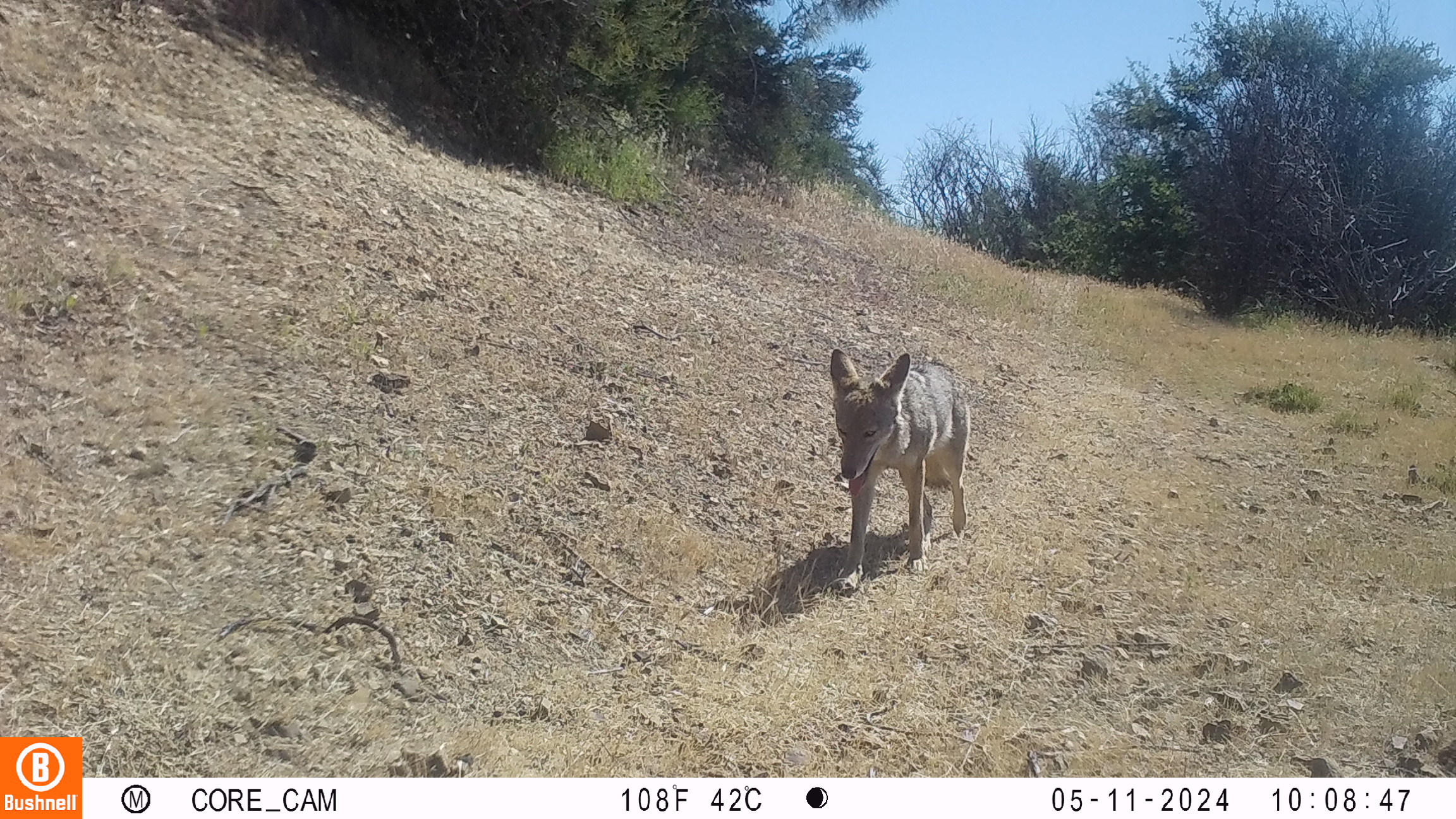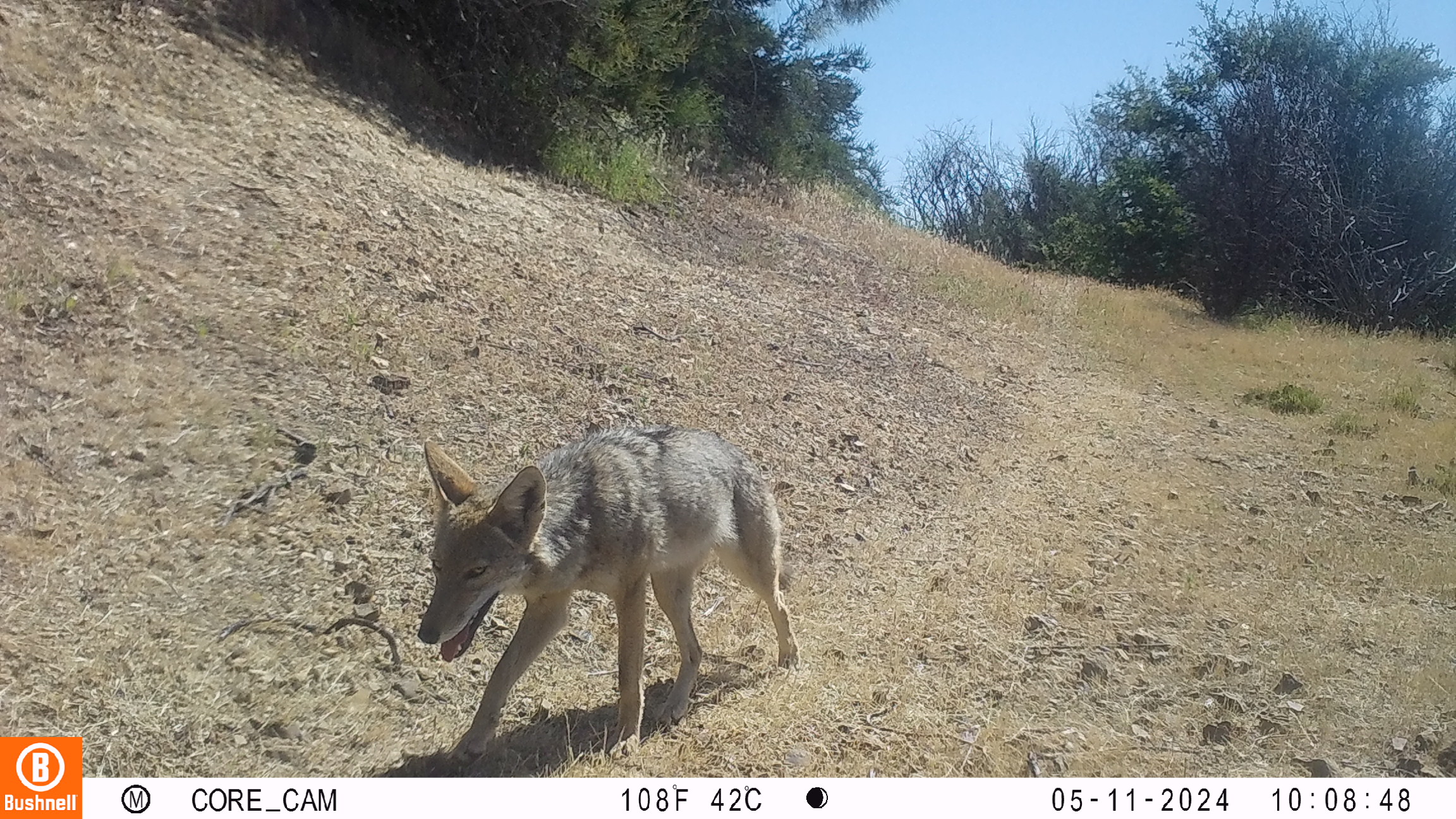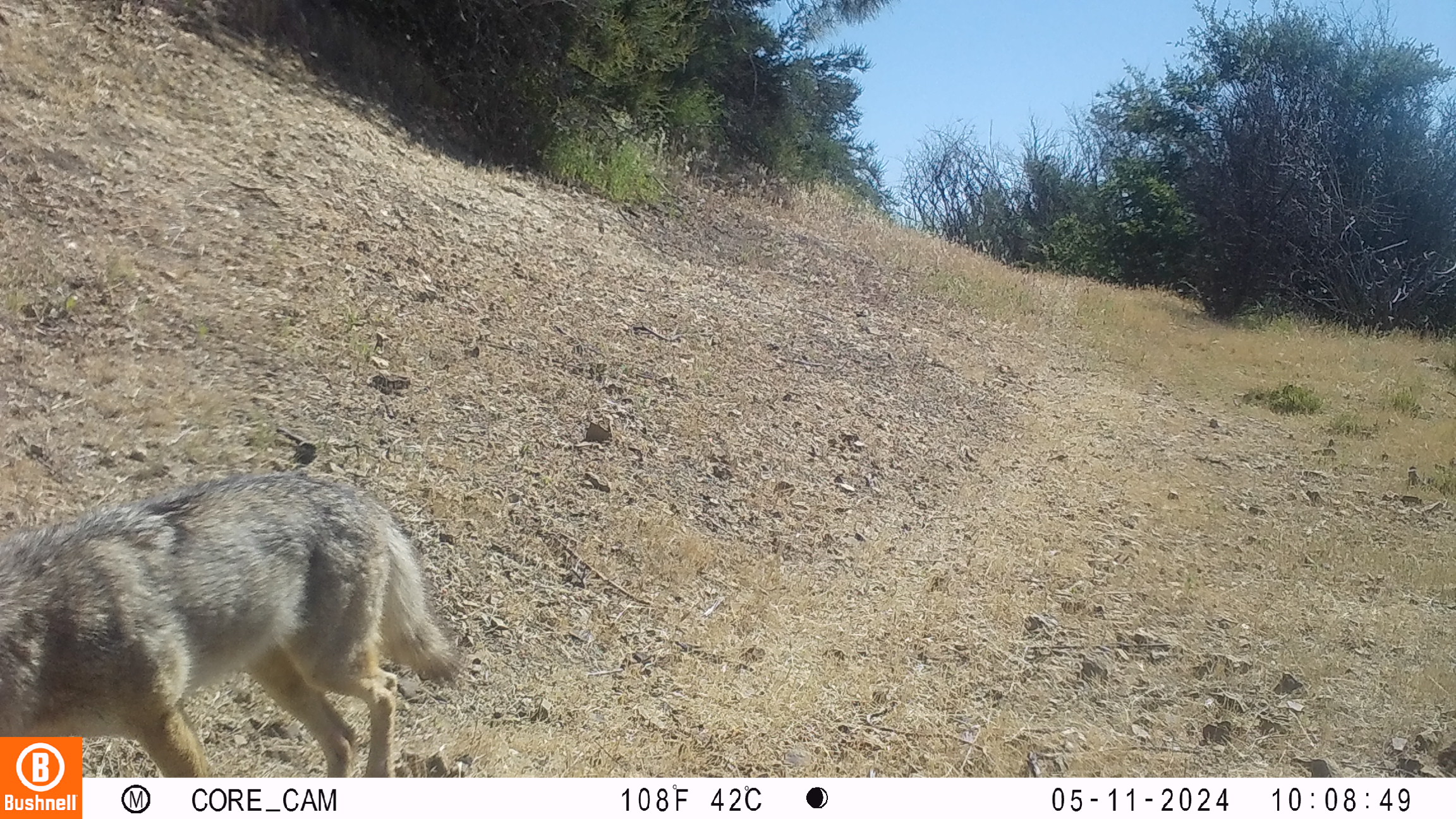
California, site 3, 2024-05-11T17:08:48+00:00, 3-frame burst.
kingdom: Animalia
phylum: Chordata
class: Mammalia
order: Carnivora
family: Canidae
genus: Canis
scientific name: Canis latrans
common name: coyote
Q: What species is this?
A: Coyote (Canis latrans).